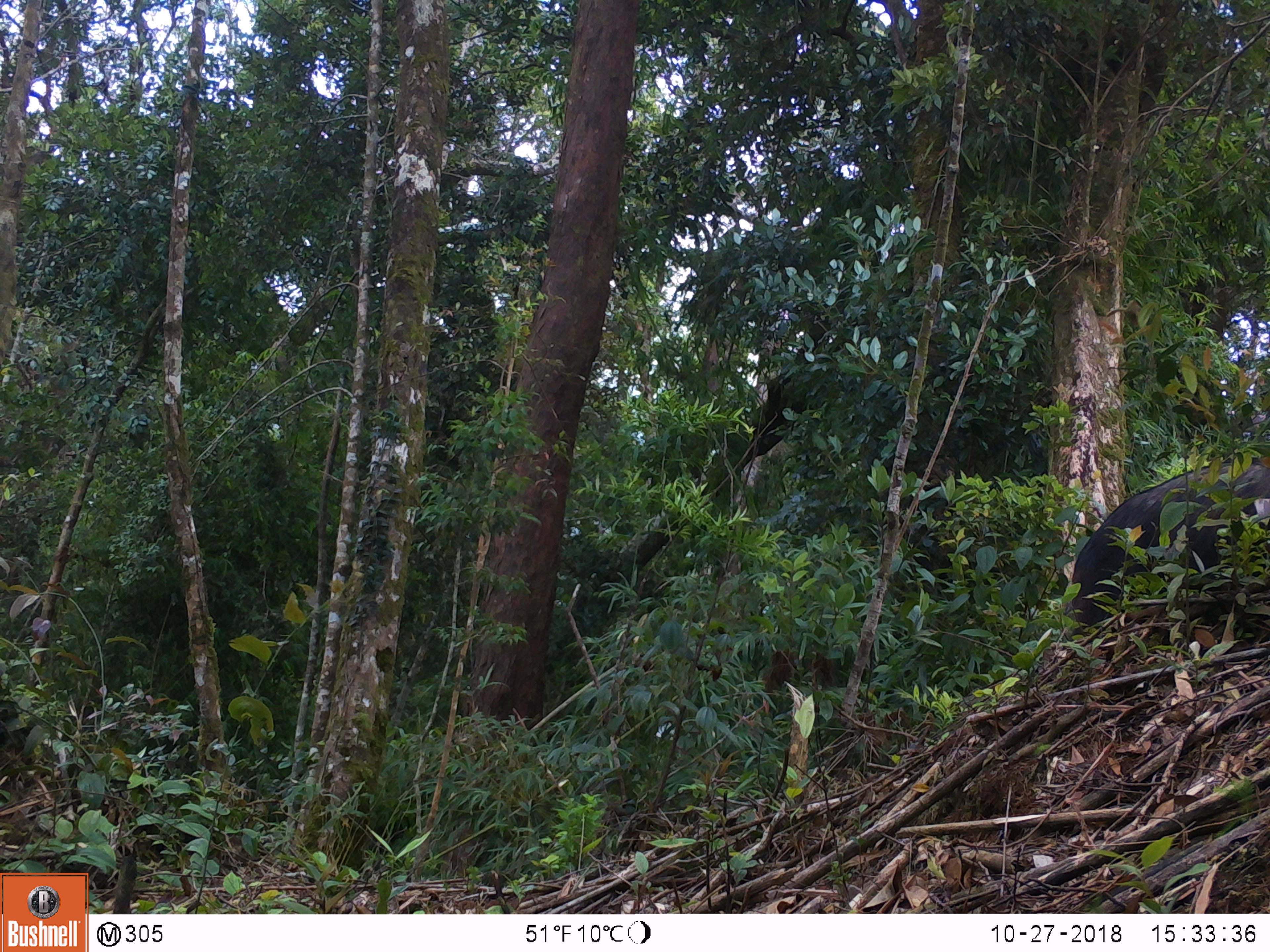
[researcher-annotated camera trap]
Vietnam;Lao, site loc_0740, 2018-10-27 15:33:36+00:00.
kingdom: Animalia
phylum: Chordata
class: Mammalia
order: Artiodactyla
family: Bovidae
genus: Capricornis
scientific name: Capricornis sumatraensis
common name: chinese serow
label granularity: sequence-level